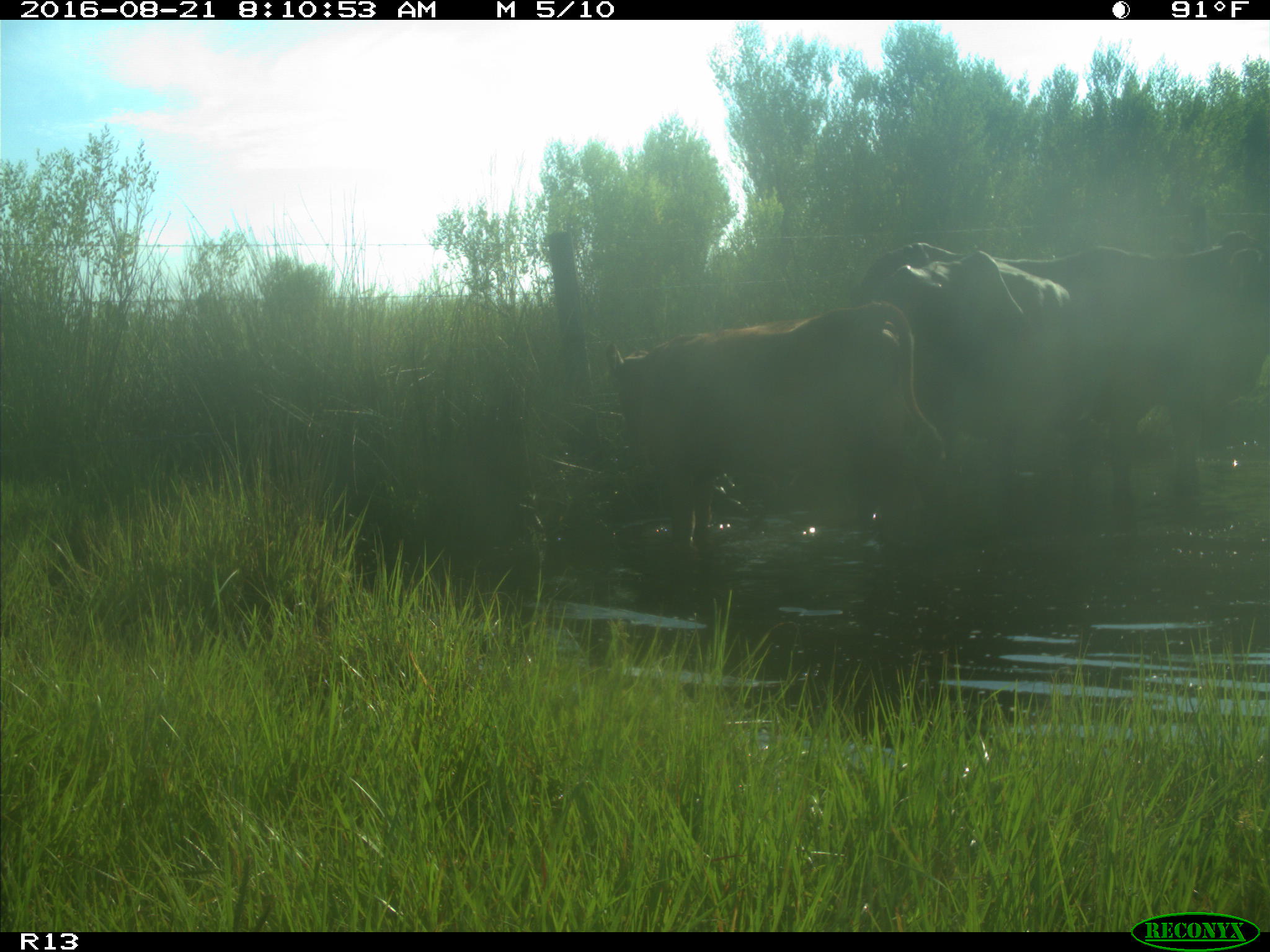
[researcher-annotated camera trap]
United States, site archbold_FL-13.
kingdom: Animalia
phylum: Chordata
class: Mammalia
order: Artiodactyla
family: Bovidae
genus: Bos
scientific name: Bos taurus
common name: domestic cow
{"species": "Bos taurus (domestic cow)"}